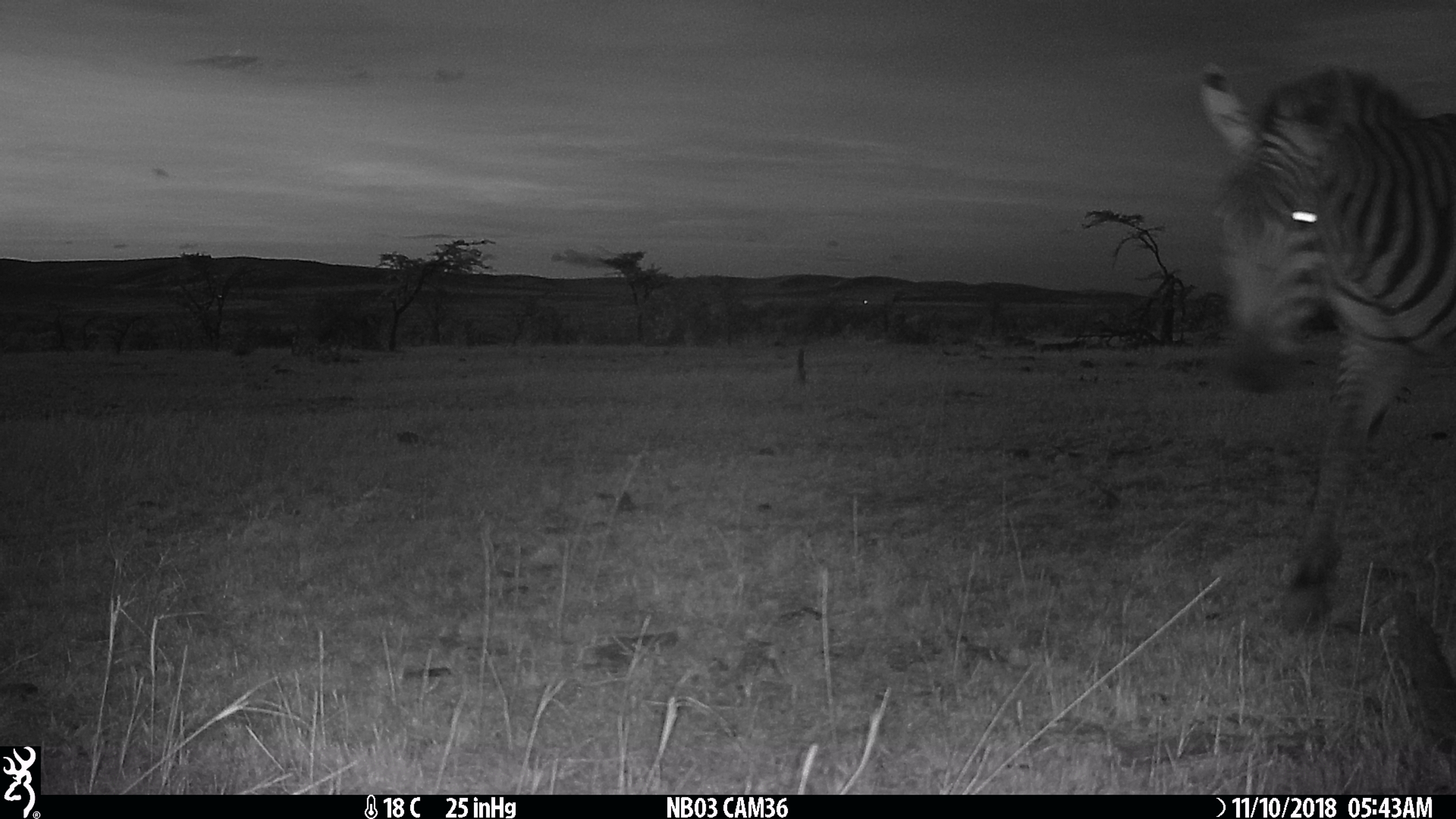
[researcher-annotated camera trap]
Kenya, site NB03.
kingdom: Animalia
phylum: Chordata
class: Mammalia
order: Perissodactyla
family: Equidae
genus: Equus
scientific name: Equus quagga burchellii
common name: burchell's zebra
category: zebra